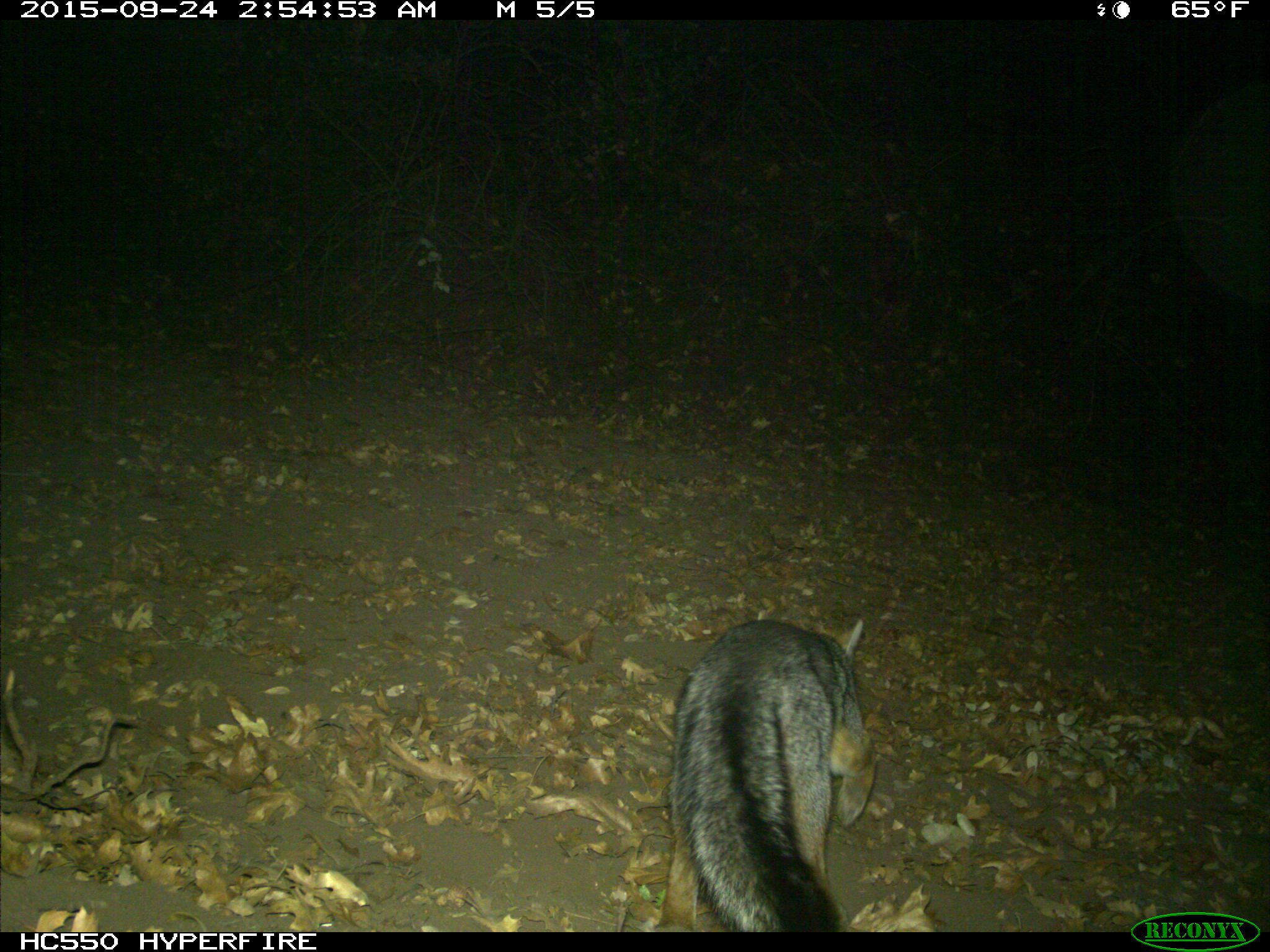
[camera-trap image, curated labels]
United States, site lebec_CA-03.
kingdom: Animalia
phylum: Chordata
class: Mammalia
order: Carnivora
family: Canidae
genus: Urocyon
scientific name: Urocyon cinereoargenteus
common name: gray fox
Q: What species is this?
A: Urocyon cinereoargenteus (gray fox).